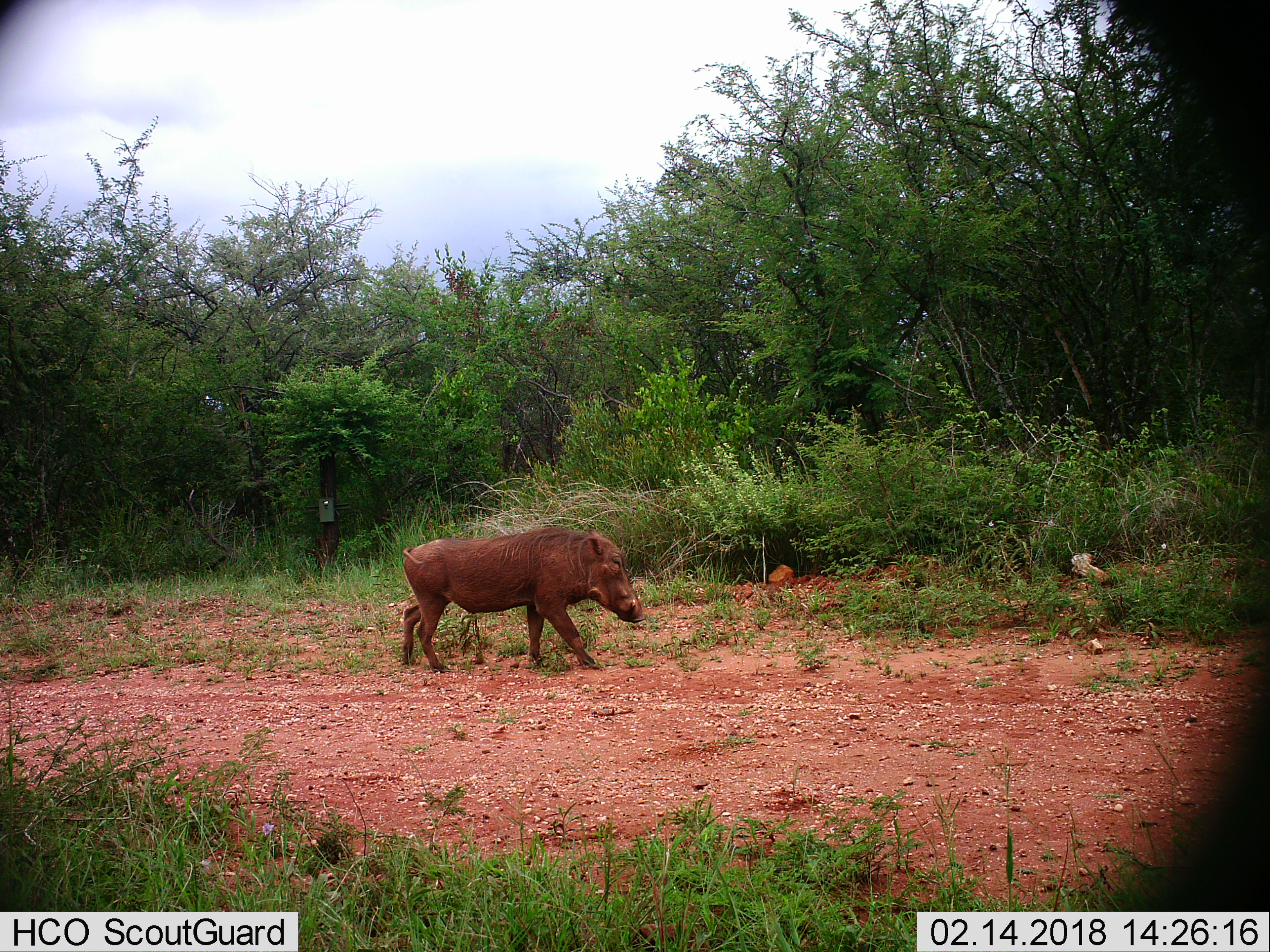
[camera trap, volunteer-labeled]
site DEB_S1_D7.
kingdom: Animalia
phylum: Chordata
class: Mammalia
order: Artiodactyla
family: Suidae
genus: Phacochoerus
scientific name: Phacochoerus africanus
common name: warthog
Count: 1.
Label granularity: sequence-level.